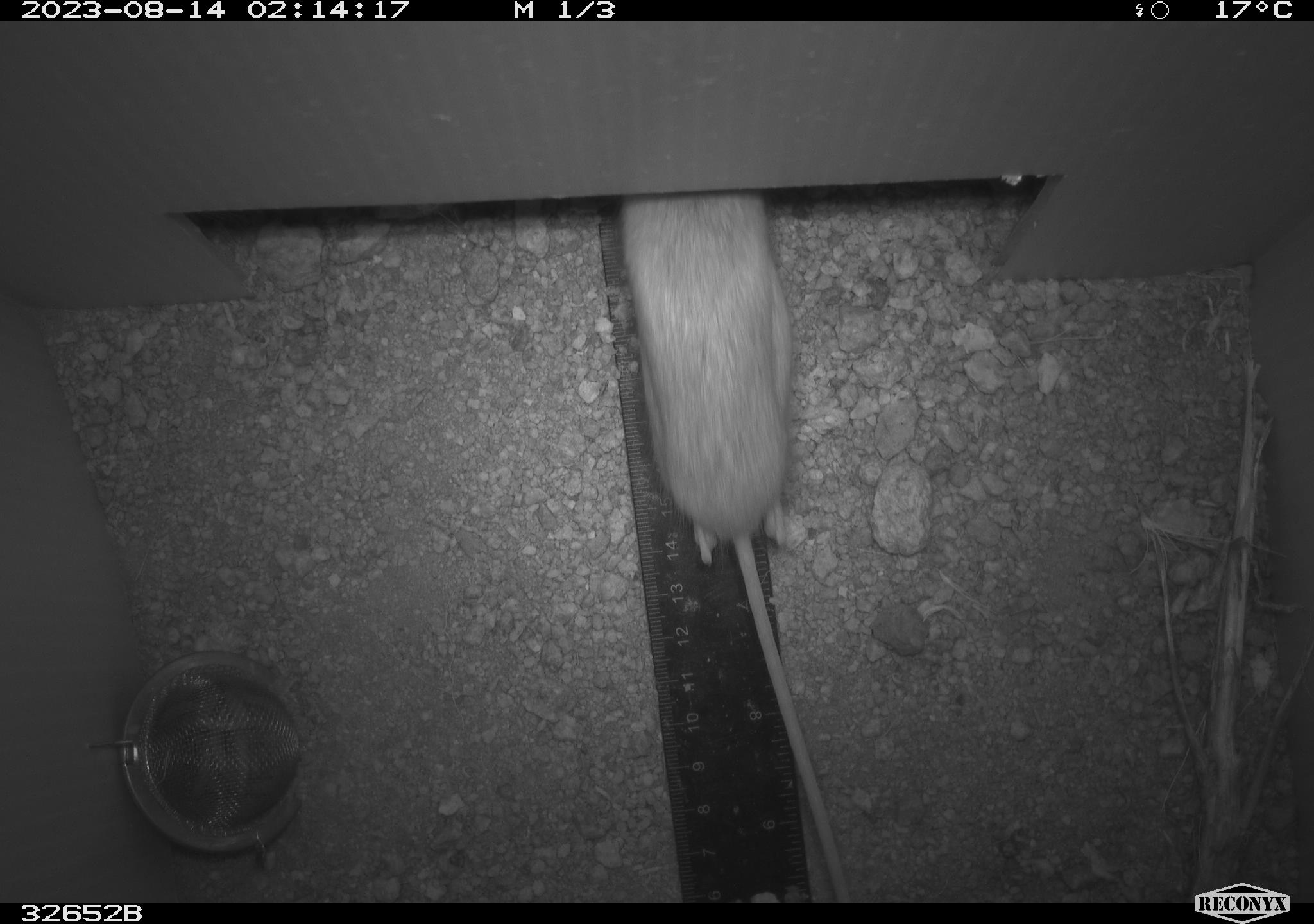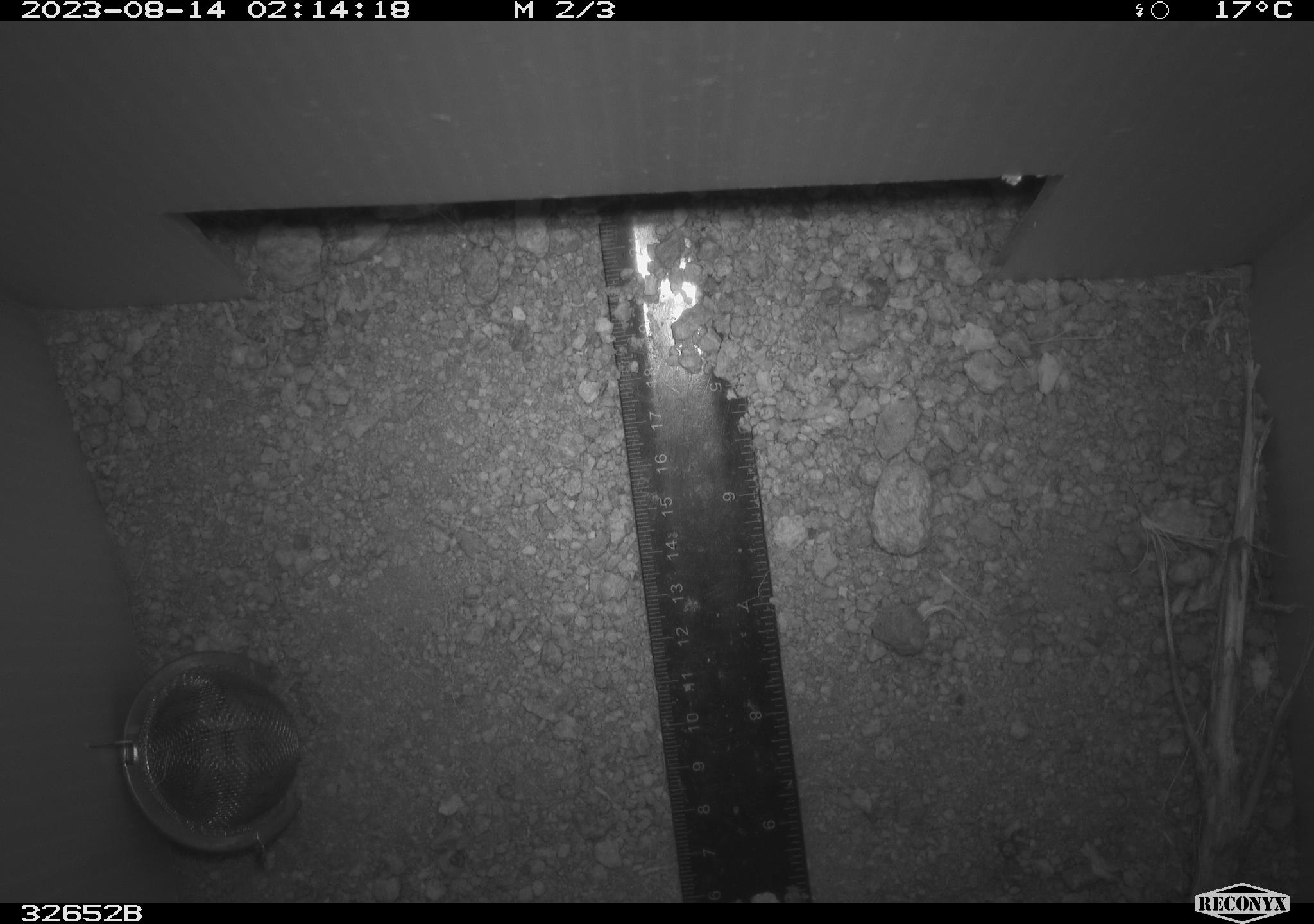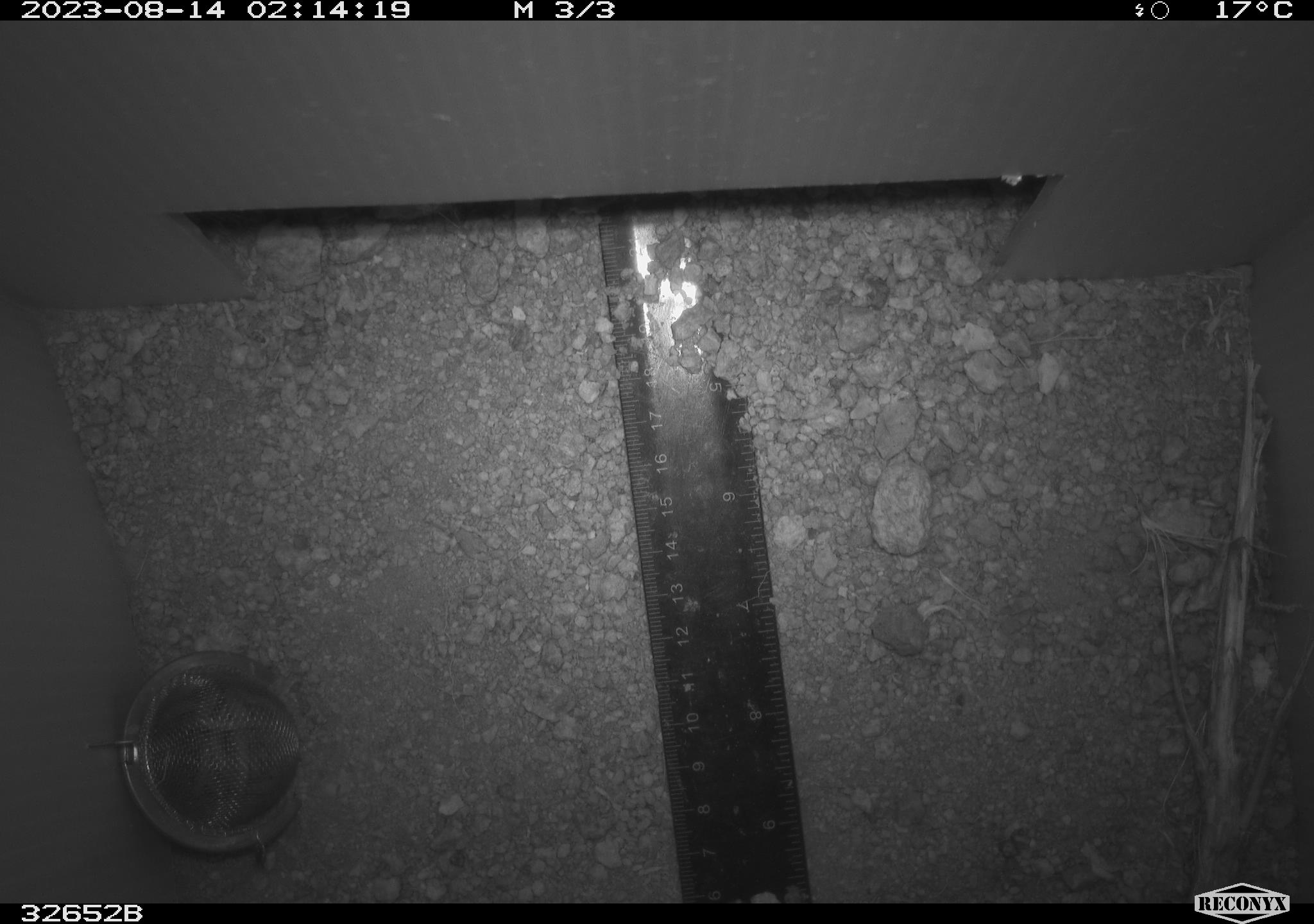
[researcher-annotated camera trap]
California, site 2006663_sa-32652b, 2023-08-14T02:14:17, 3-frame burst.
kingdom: Animalia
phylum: Chordata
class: Mammalia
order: Rodentia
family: Heteromyidae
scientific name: Heteromyidae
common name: kangaroo rats and pocket mice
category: heteromyidae family